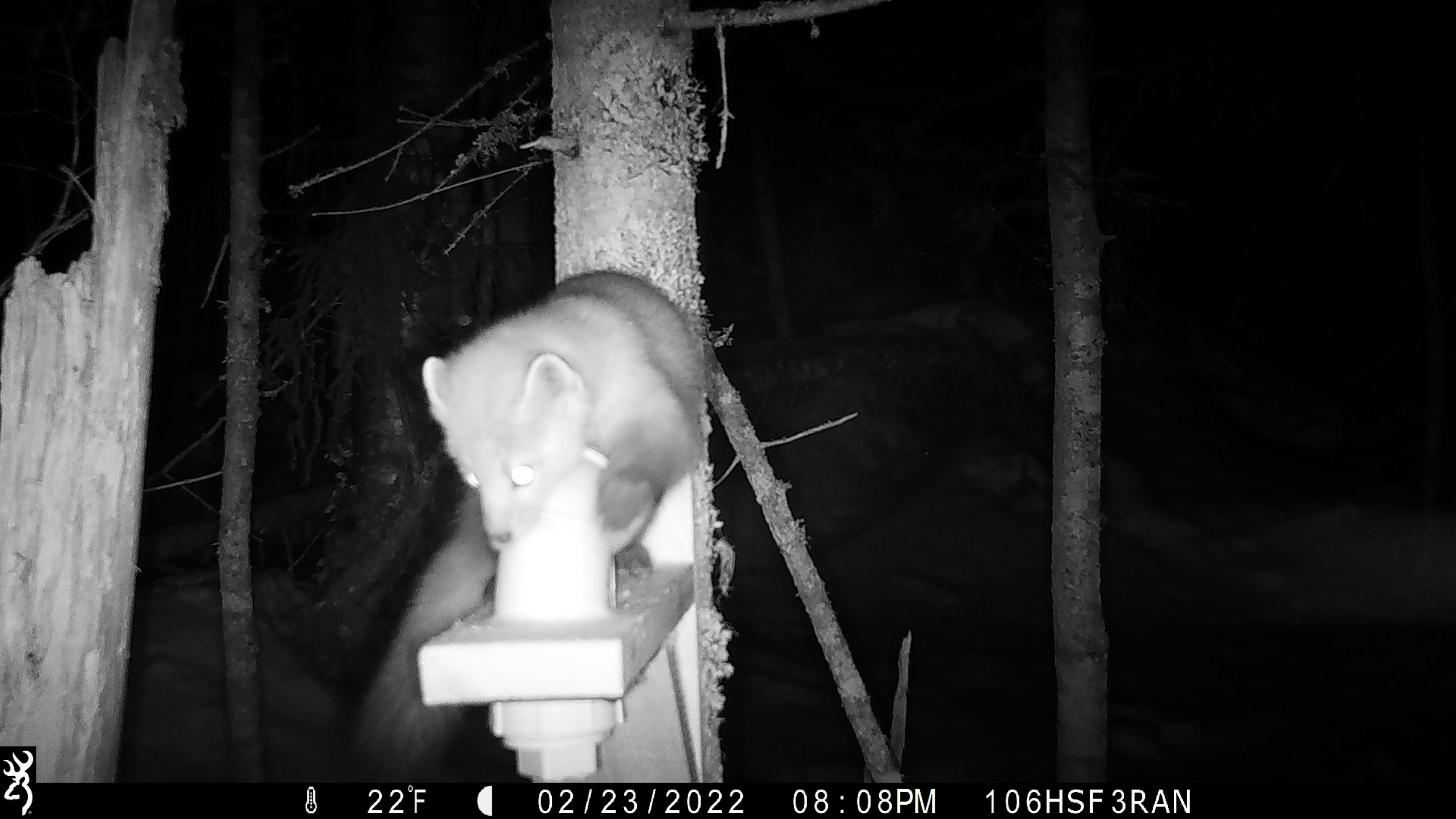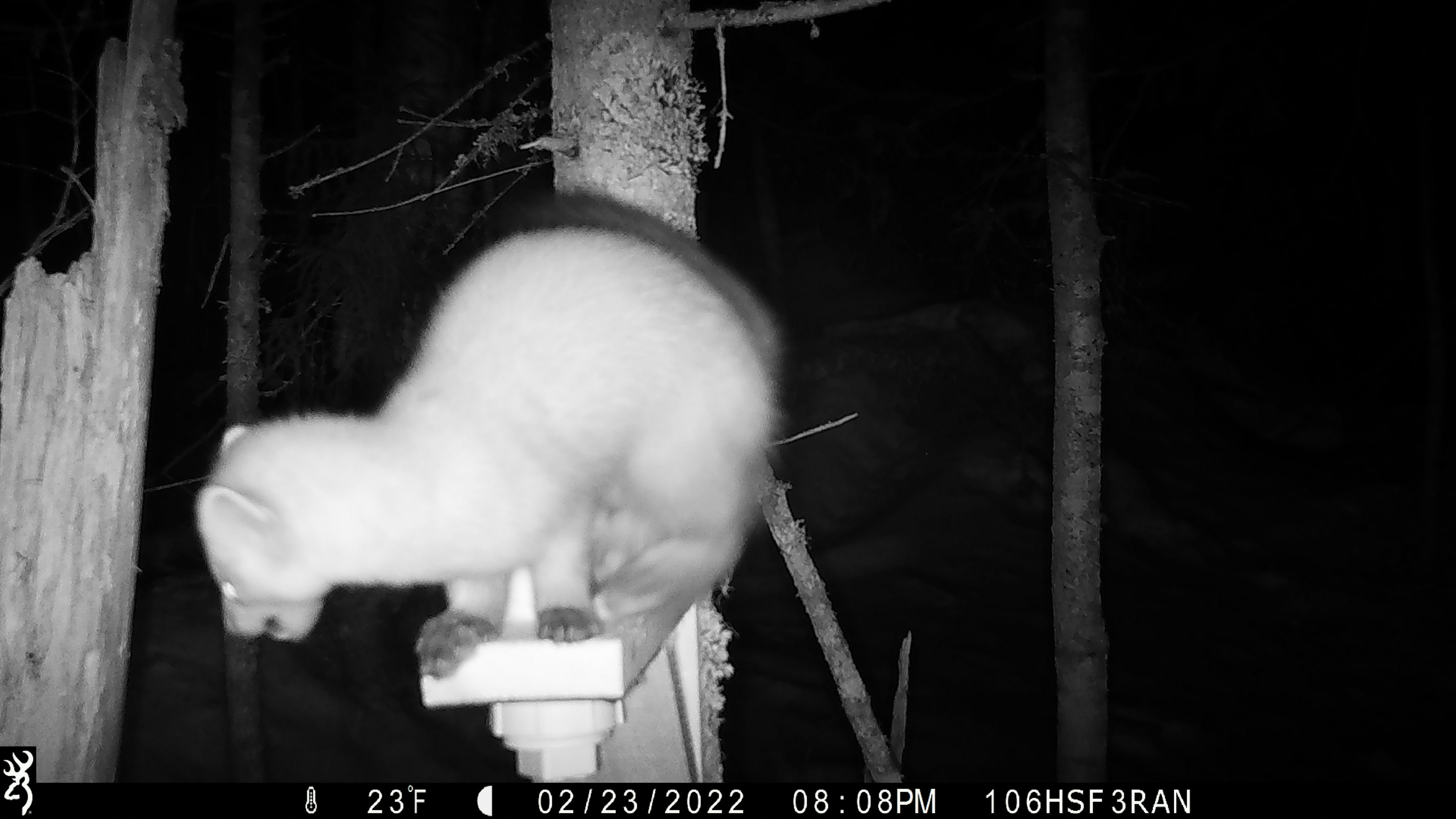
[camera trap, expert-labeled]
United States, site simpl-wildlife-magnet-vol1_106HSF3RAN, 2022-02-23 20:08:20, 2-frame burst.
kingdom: Animalia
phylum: Chordata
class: Mammalia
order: Carnivora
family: Mustelidae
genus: Martes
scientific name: Martes americana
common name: american marten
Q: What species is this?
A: American marten (Martes americana).